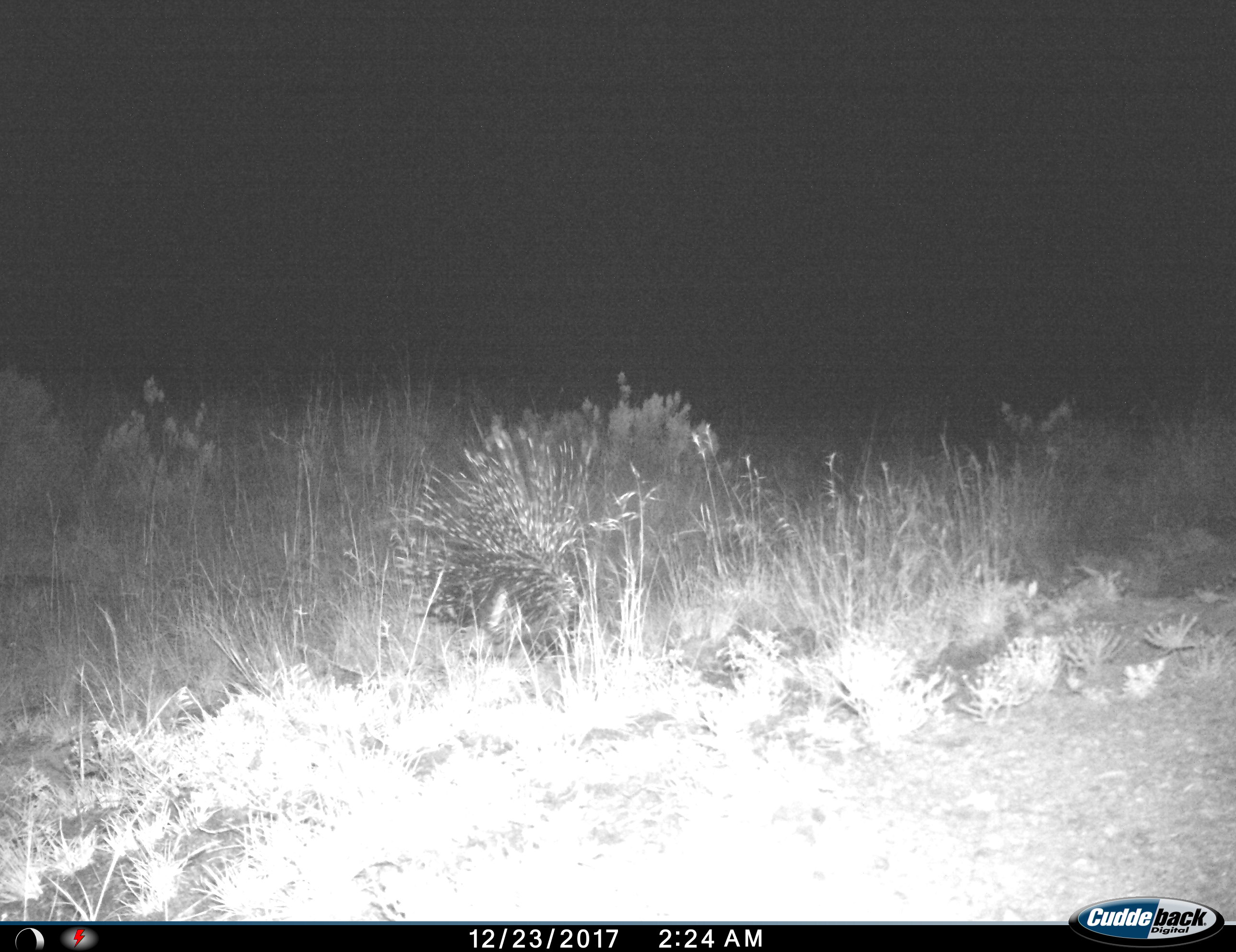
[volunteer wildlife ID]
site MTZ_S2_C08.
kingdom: Animalia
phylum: Chordata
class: Mammalia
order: Rodentia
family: Hystricidae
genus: Hystrix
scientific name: Hystrix cristata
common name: crested porcupine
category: porcupine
Porcupine (crested porcupine) (Hystrix cristata), count 1. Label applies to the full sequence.